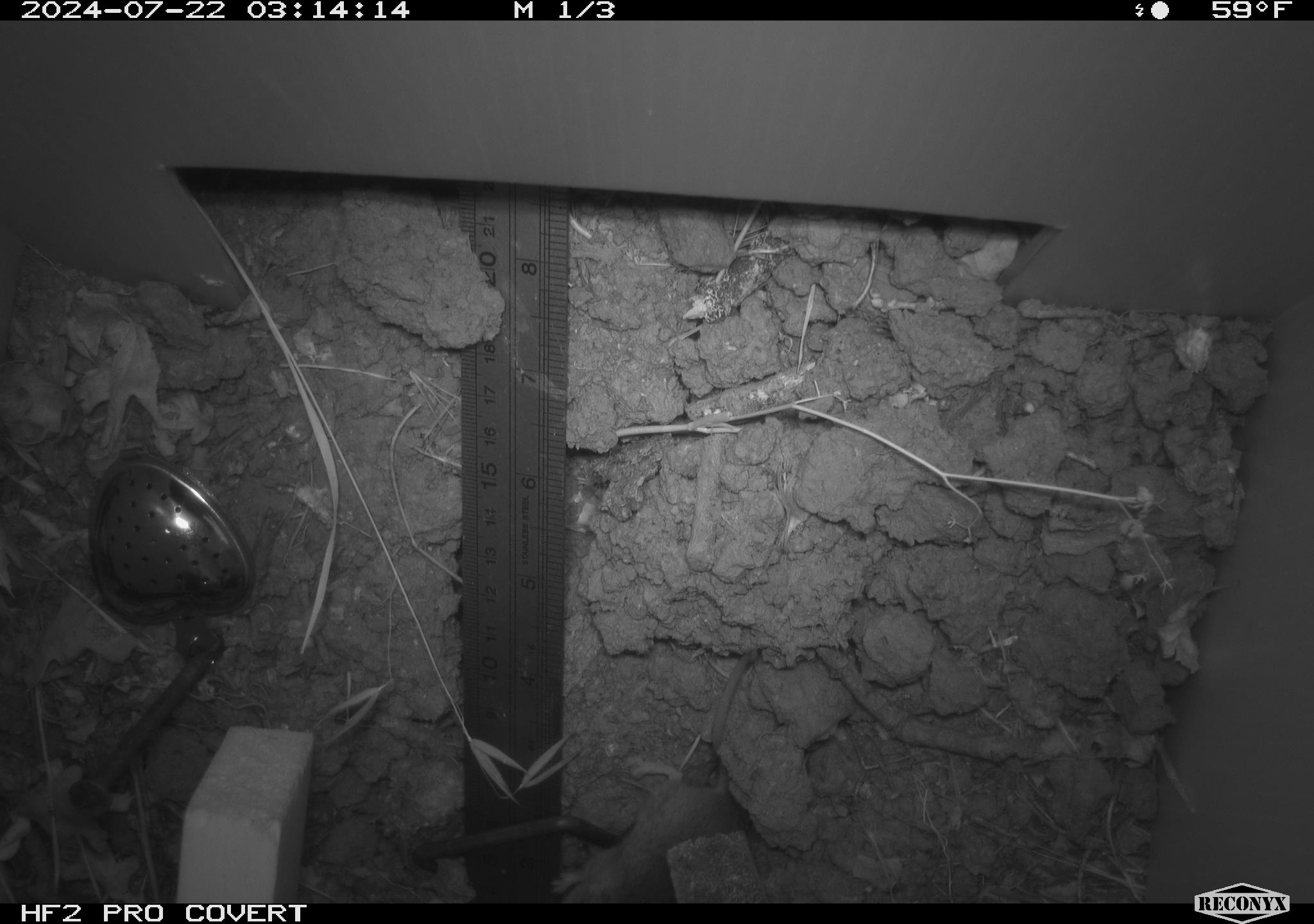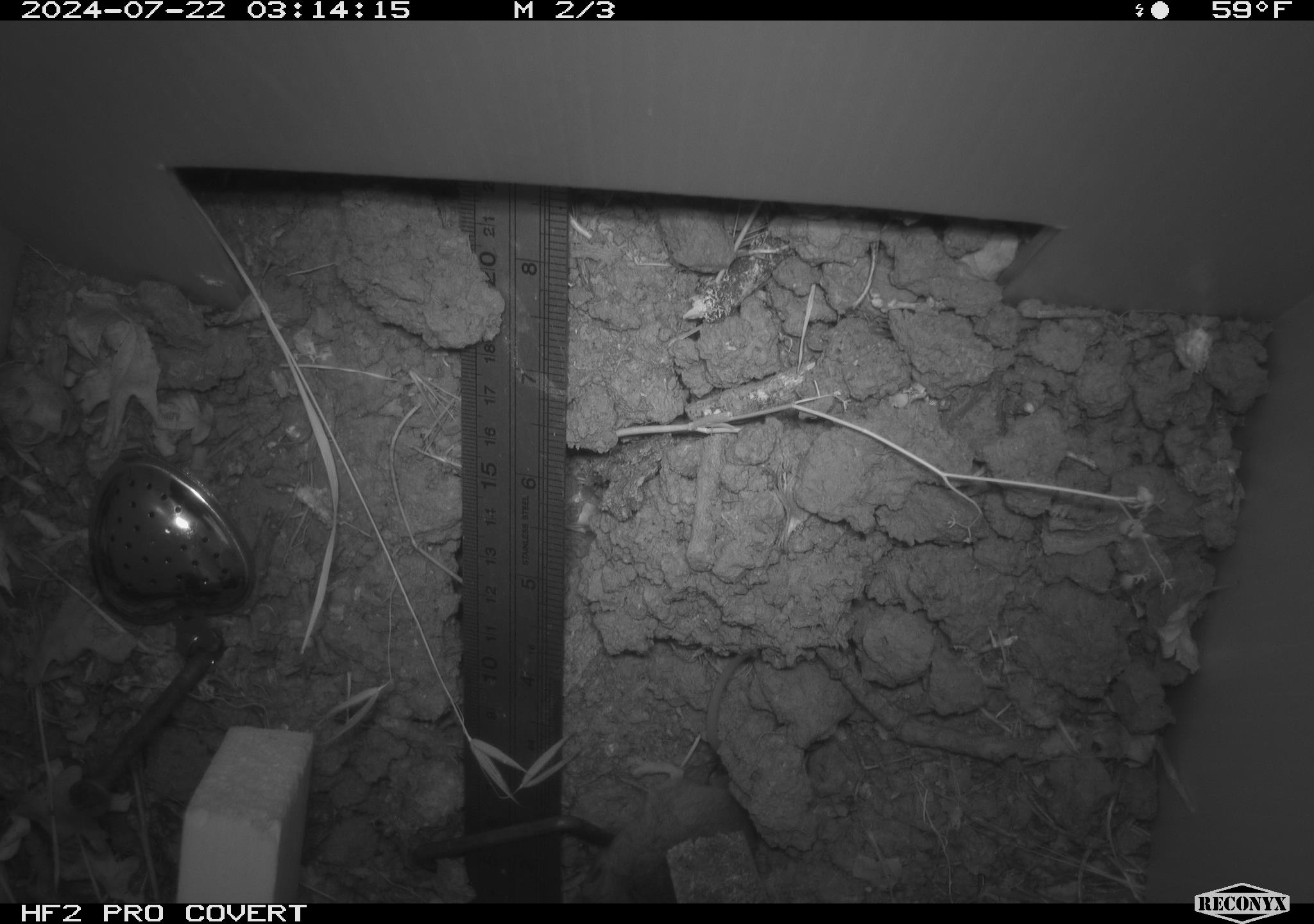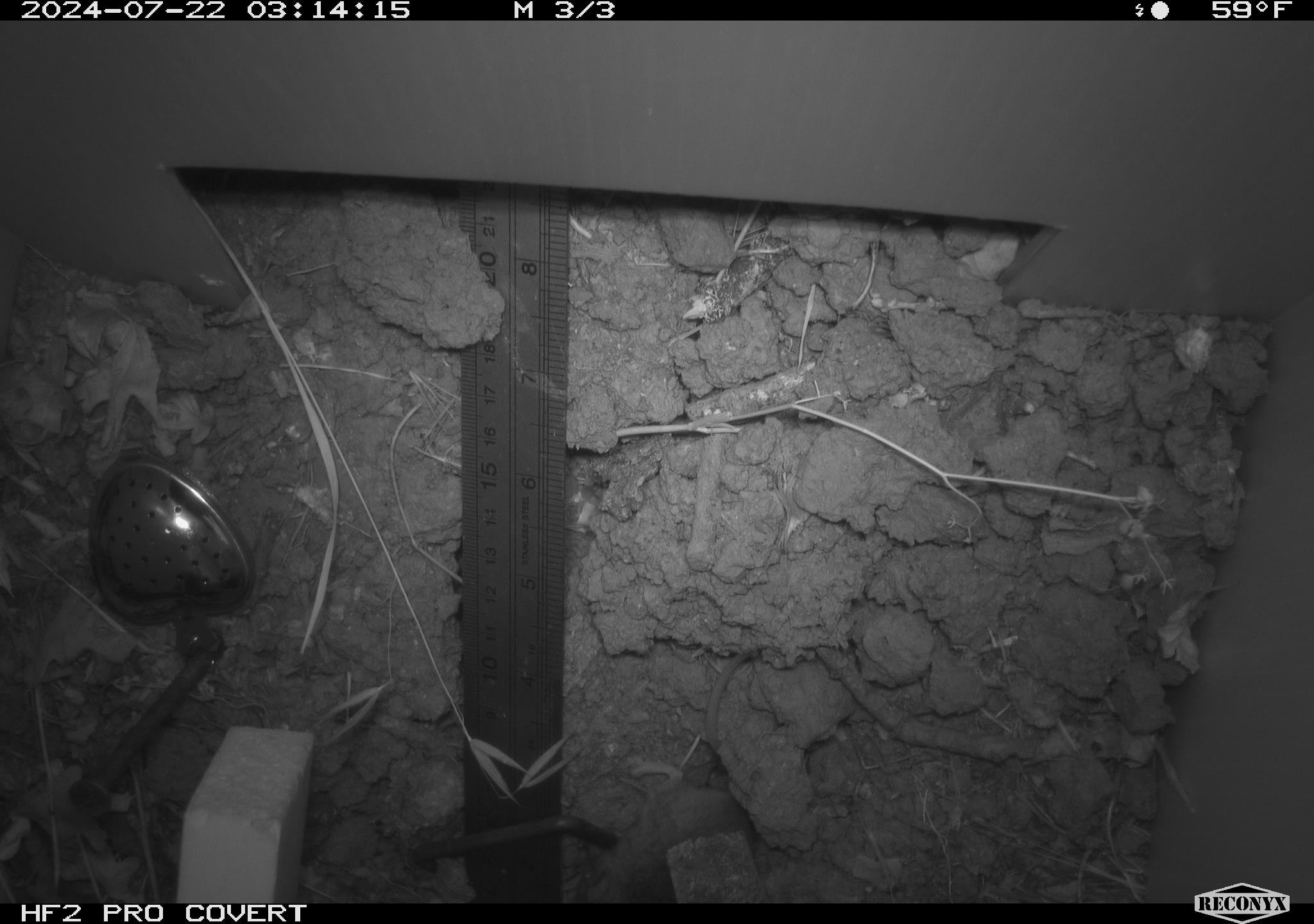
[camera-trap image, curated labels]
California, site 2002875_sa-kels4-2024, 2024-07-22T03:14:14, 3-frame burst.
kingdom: Animalia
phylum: Chordata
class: Mammalia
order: Rodentia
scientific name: Rodentia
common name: rodent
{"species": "rodent (Rodentia)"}